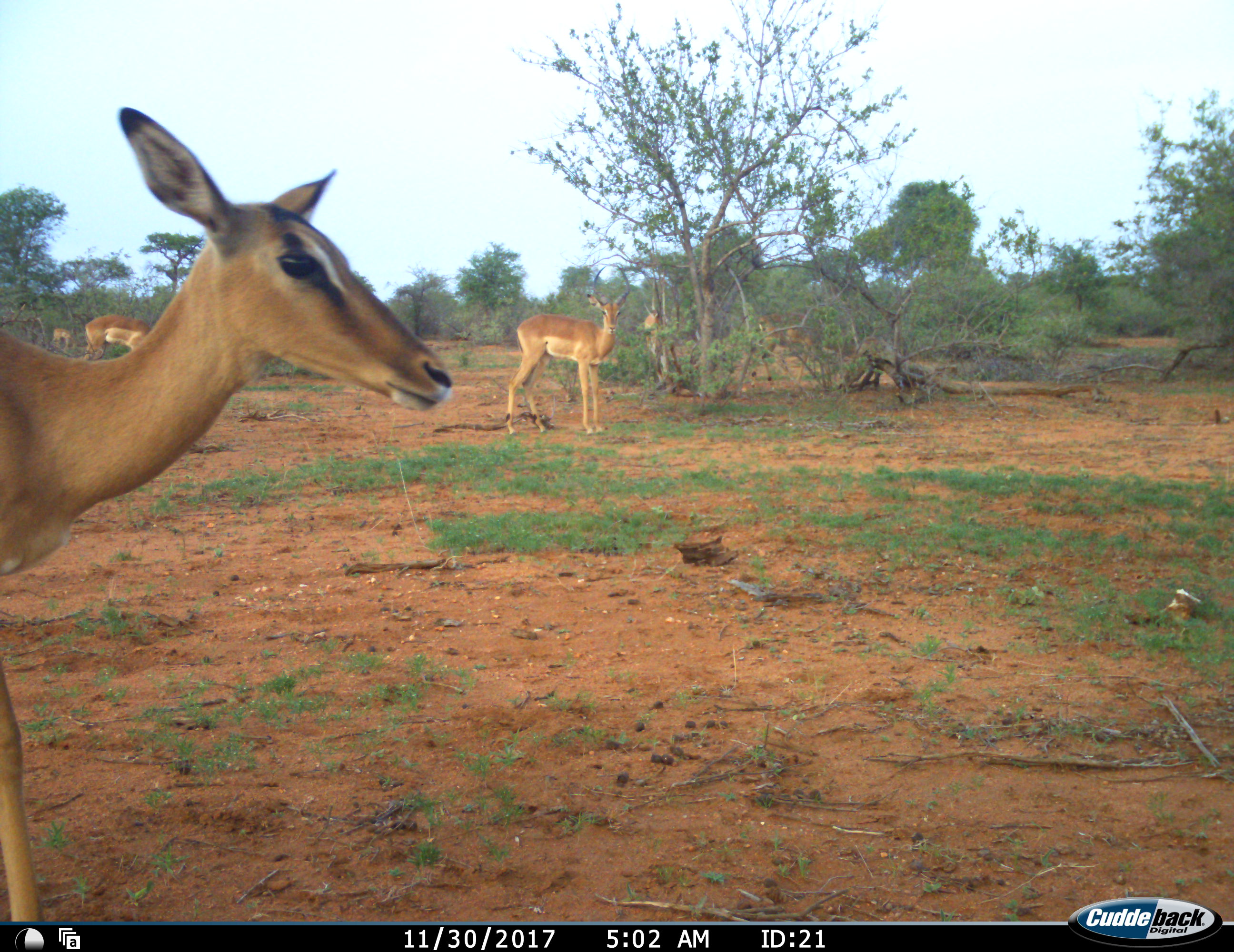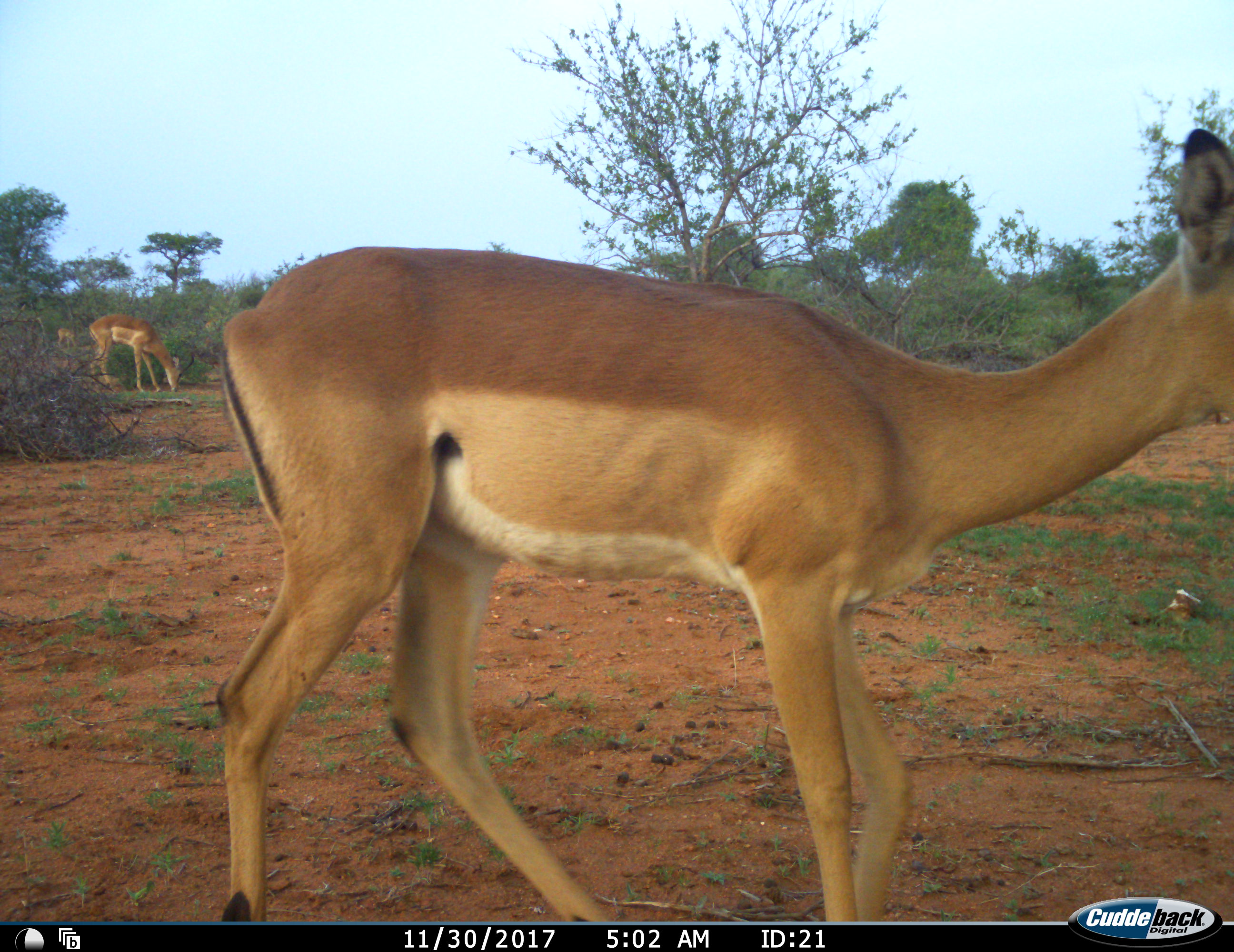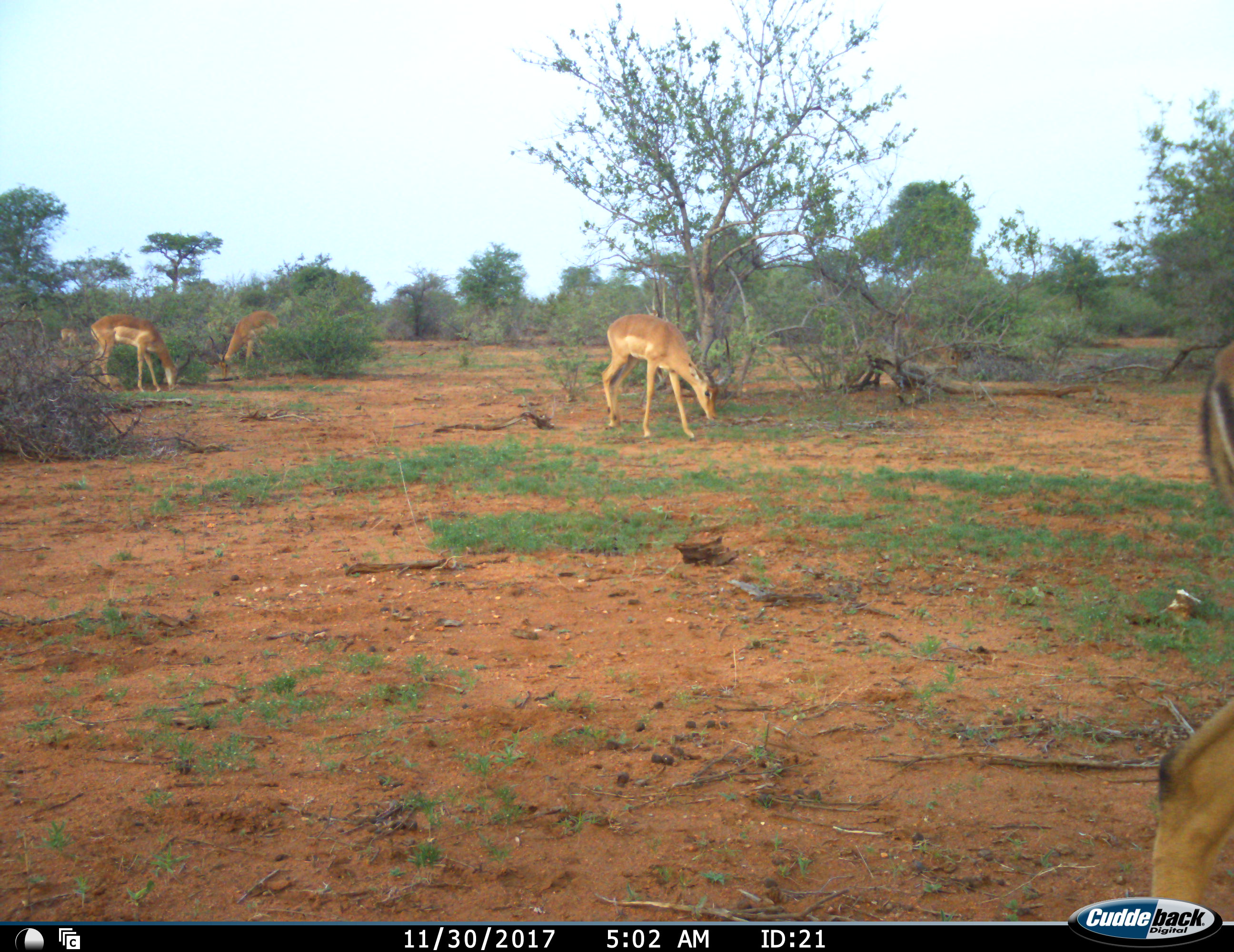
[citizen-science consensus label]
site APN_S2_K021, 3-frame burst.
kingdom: Animalia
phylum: Chordata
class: Mammalia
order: Artiodactyla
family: Bovidae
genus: Aepyceros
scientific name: Aepyceros melampus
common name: impala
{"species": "impala (Aepyceros melampus)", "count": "6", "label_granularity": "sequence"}